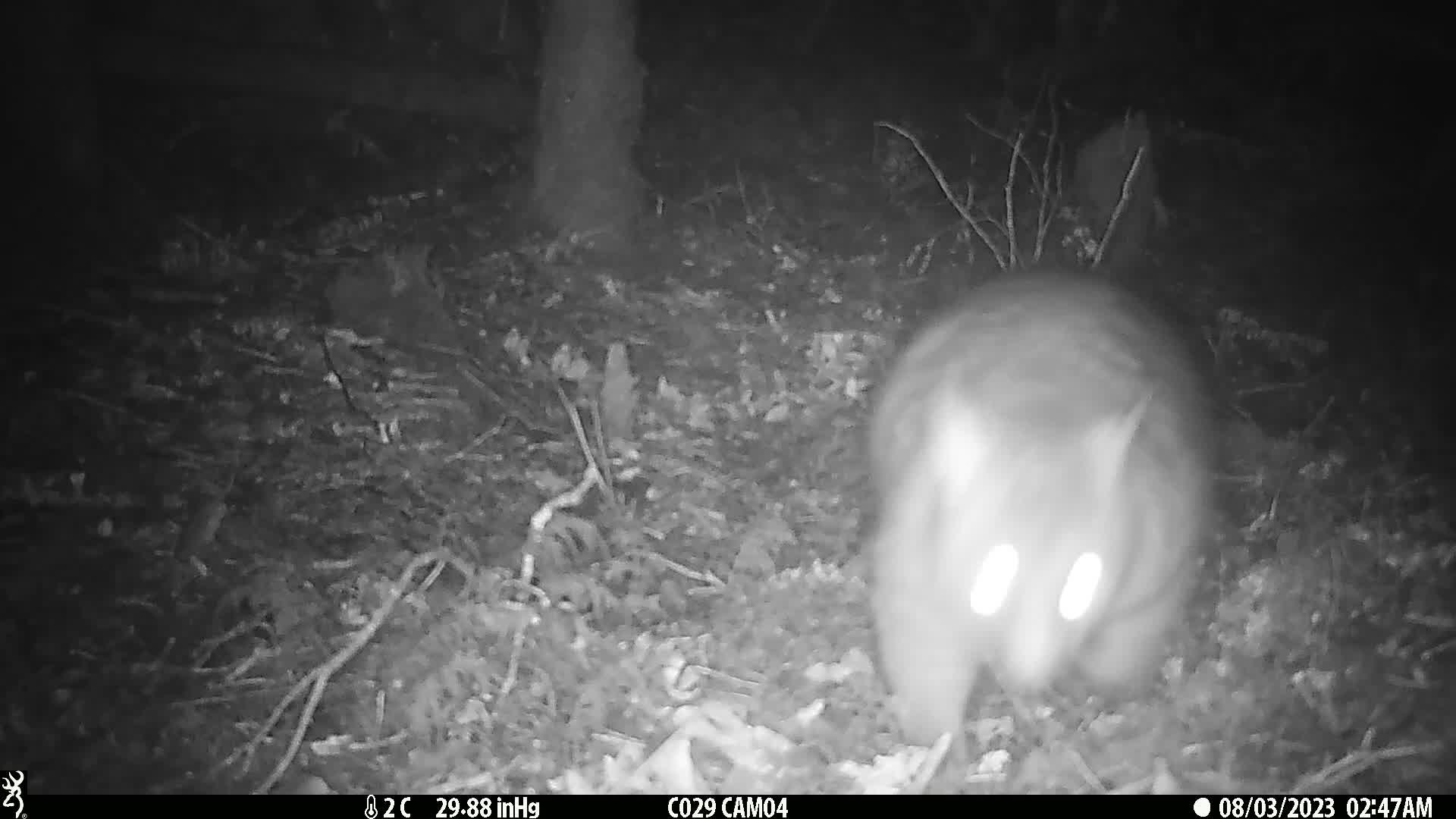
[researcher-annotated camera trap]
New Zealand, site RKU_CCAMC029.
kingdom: Animalia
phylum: Chordata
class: Mammalia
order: Diprotodontia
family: Phalangeridae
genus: Trichosurus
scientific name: Trichosurus vulpecula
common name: common brushtail possum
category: possum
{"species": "possum (common brushtail possum) (Trichosurus vulpecula)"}